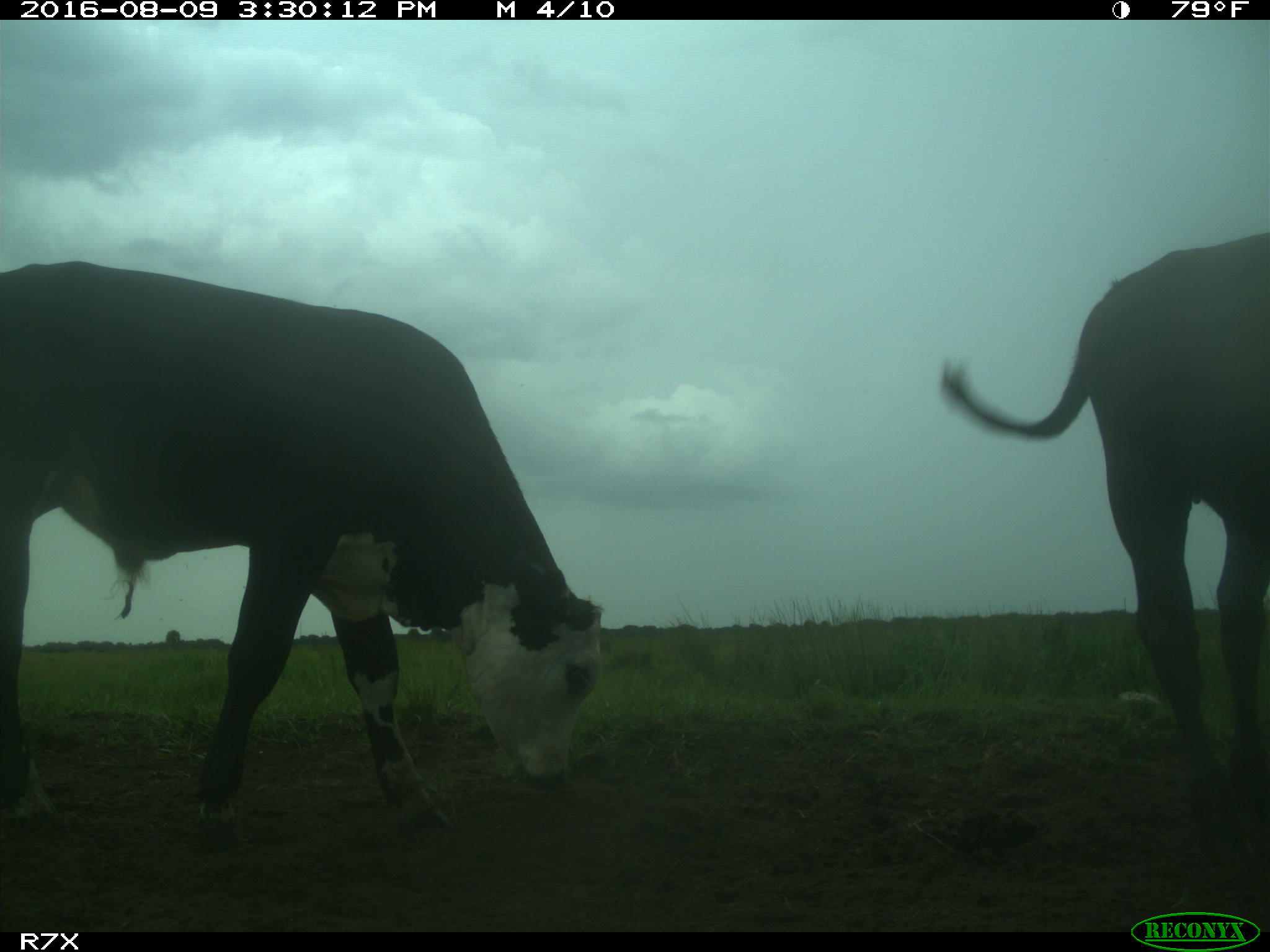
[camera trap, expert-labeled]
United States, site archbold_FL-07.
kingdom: Animalia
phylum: Chordata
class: Mammalia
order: Artiodactyla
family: Bovidae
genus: Bos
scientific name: Bos taurus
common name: domestic cow